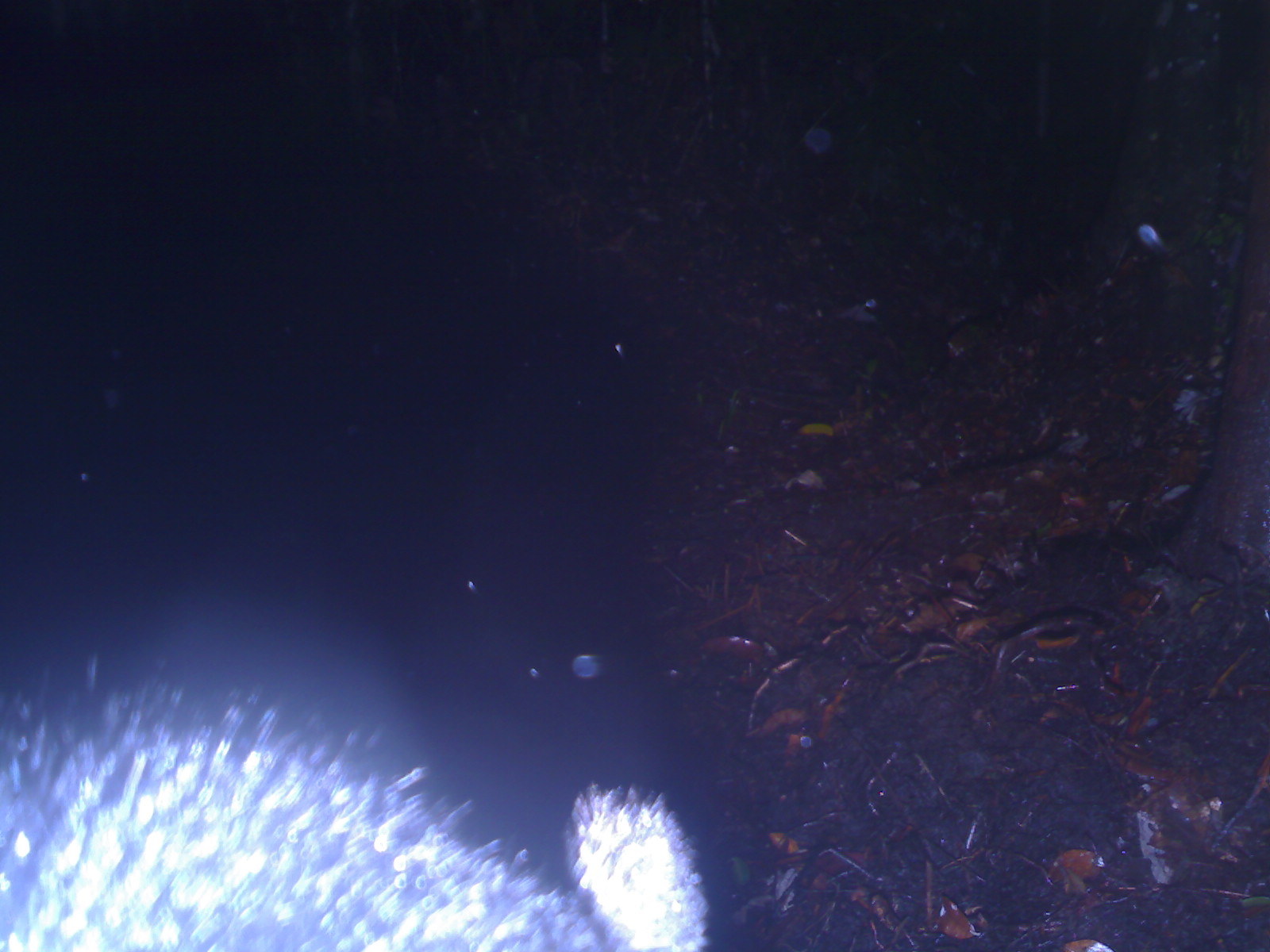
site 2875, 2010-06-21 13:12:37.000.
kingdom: Animalia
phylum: Chordata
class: Mammalia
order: Carnivora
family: Ursidae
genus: Helarctos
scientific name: Helarctos malayanus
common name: sun bear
Helarctos malayanus (sun bear), count 1.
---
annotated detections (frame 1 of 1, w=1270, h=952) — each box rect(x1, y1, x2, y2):
helarctos malayanus: rect(0, 650, 708, 949)